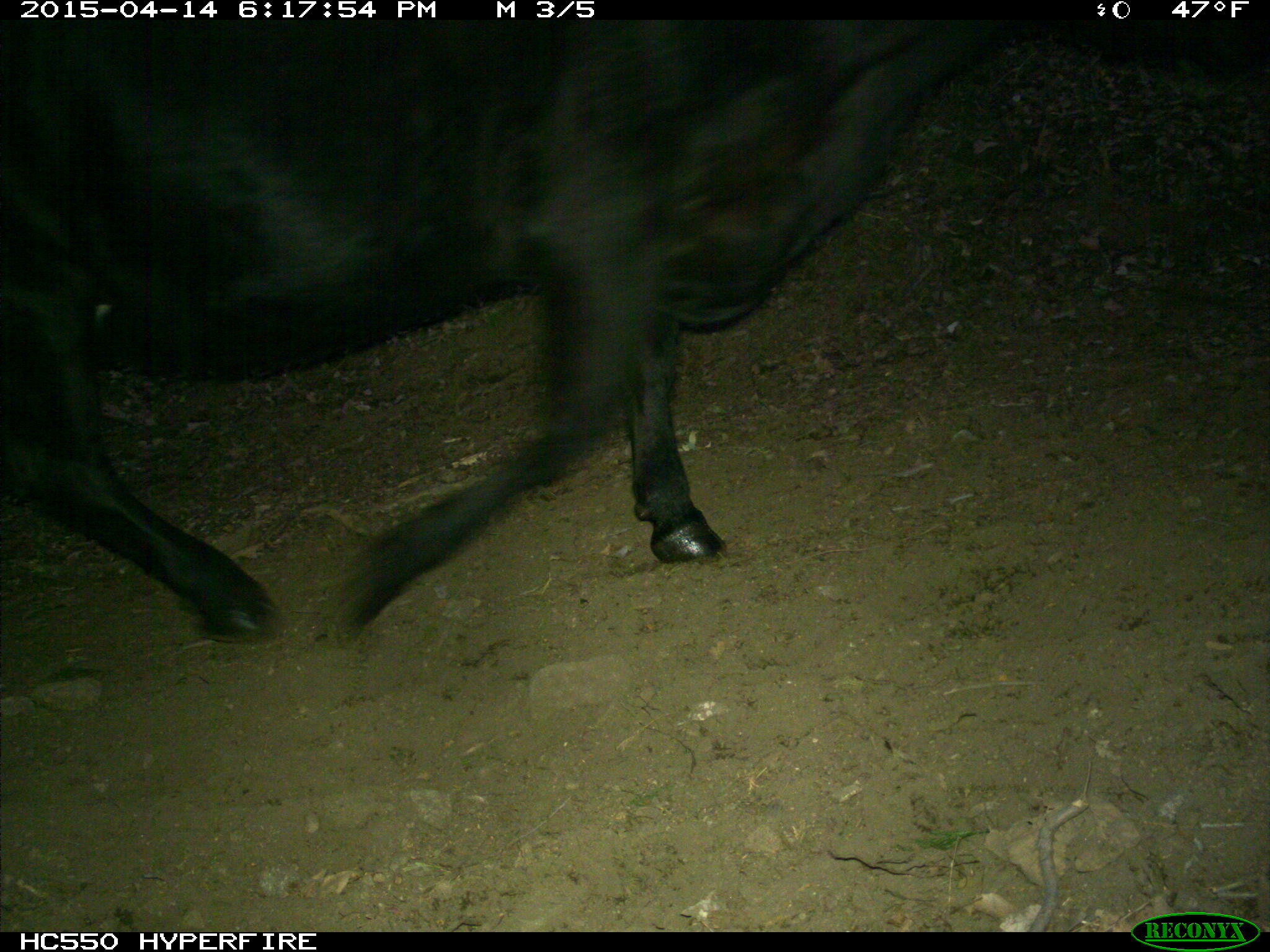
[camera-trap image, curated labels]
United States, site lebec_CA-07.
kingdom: Animalia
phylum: Chordata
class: Mammalia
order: Artiodactyla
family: Bovidae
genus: Bos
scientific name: Bos taurus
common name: domestic cow